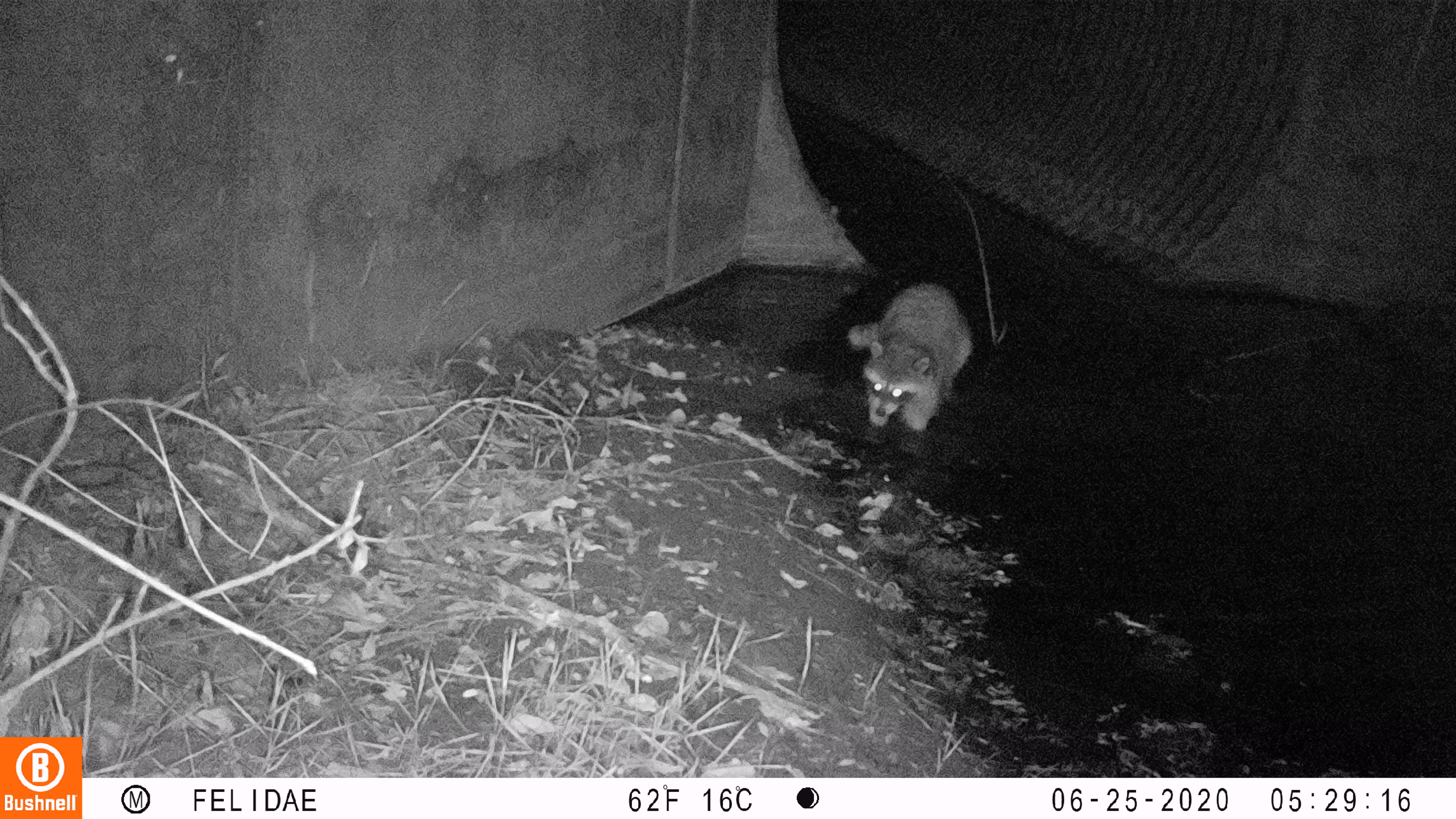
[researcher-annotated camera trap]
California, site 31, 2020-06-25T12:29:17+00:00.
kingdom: Animalia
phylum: Chordata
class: Mammalia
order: Carnivora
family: Procyonidae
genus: Procyon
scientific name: Procyon lotor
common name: raccoon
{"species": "raccoon (Procyon lotor)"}